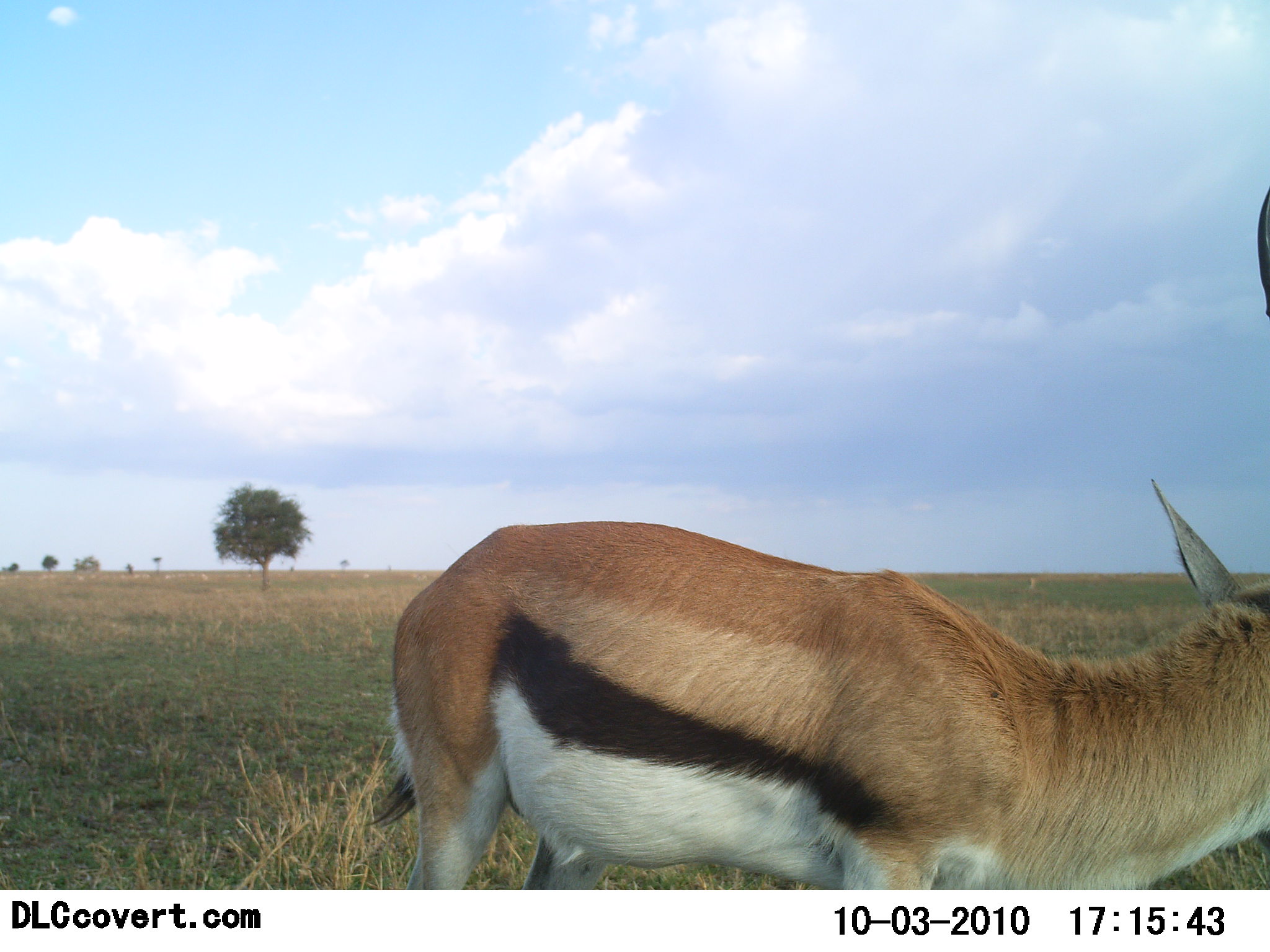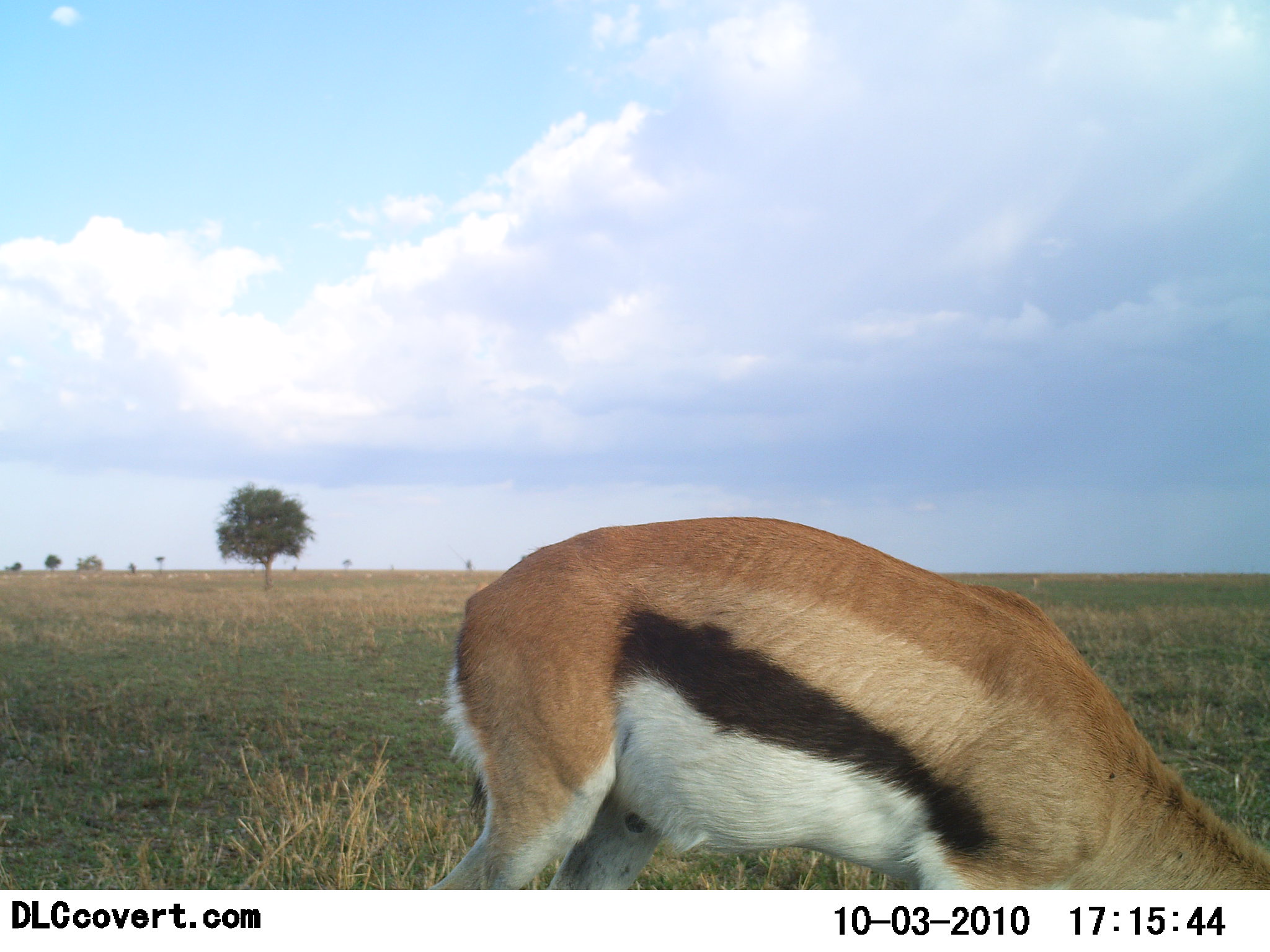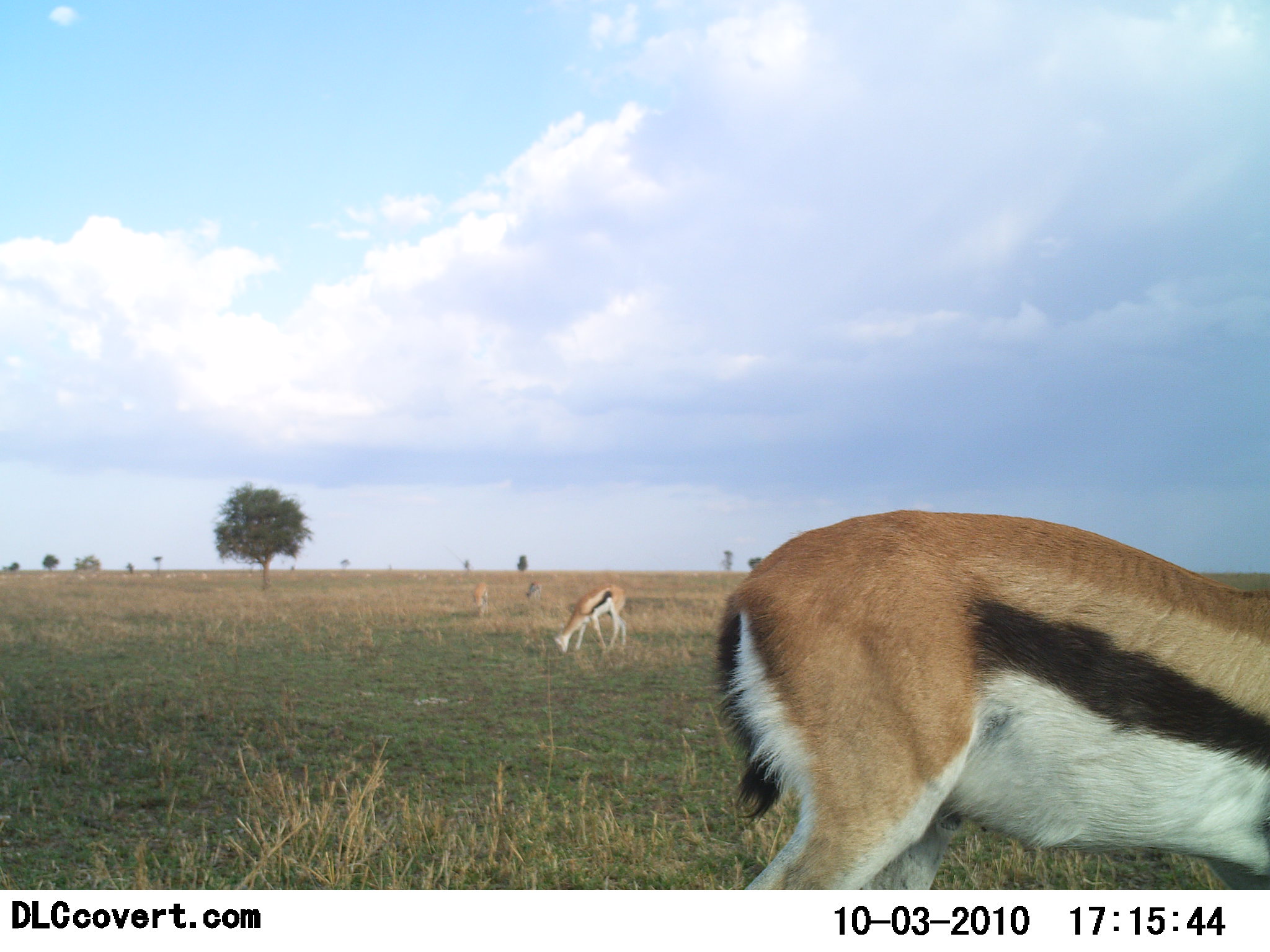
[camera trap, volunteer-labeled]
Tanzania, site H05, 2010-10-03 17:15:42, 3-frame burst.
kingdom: Animalia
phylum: Chordata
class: Mammalia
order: Artiodactyla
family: Bovidae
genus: Eudorcas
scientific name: Eudorcas thomsonii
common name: thomson's gazelle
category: gazellethomsons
Gazellethomsons (thomson's gazelle) (Eudorcas thomsonii), count 2. Behavior (volunteer vote fractions): standing 20%, resting 0%, moving 20%, interacting 0%. Young present (vote fraction): 0%. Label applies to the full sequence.